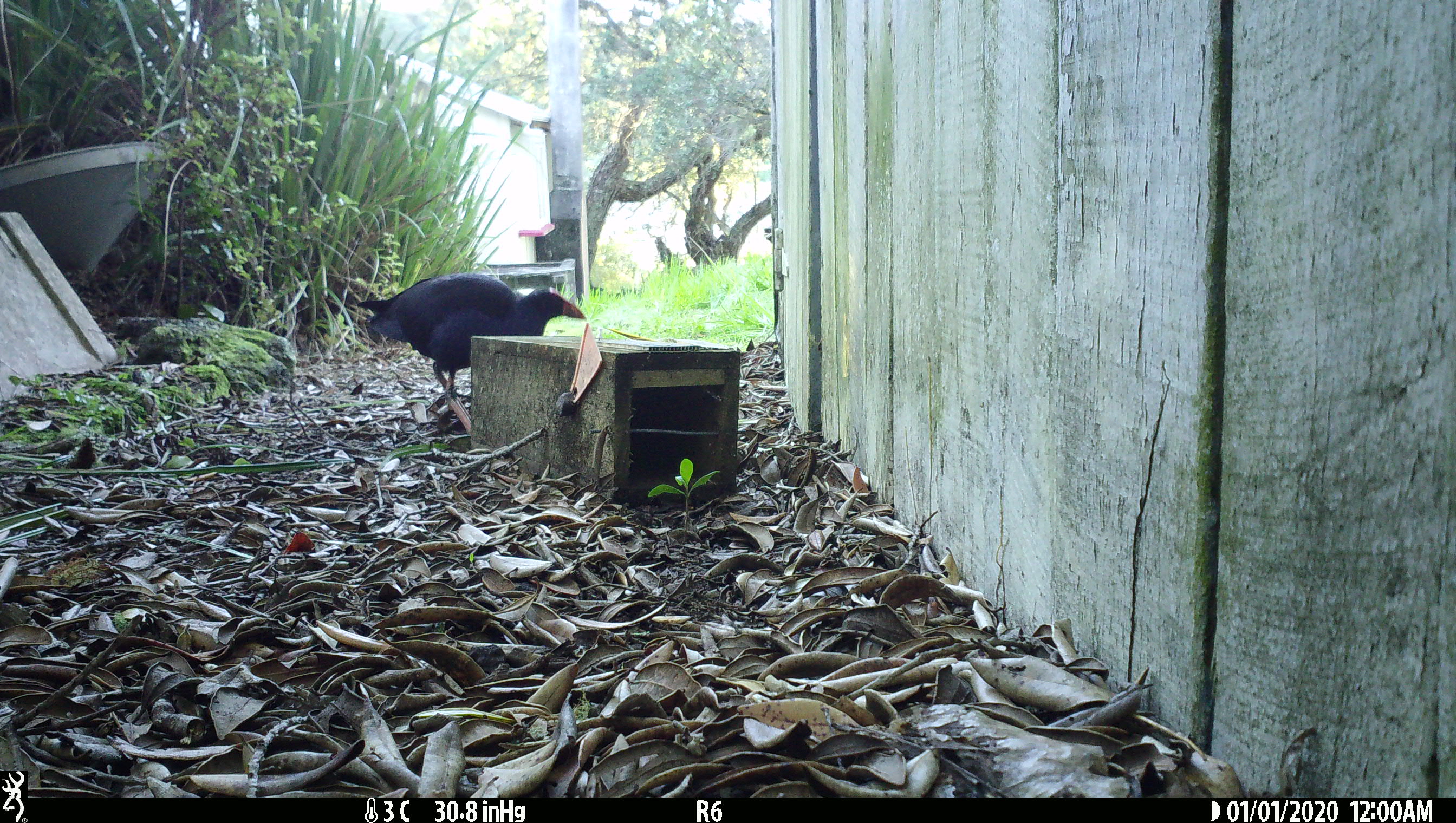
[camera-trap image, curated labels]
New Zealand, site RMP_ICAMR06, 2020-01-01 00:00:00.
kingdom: Animalia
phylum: Chordata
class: Aves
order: Gruiformes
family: Rallidae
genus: Porphyrio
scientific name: Porphyrio melanotus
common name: australasian swamphen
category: pukeko